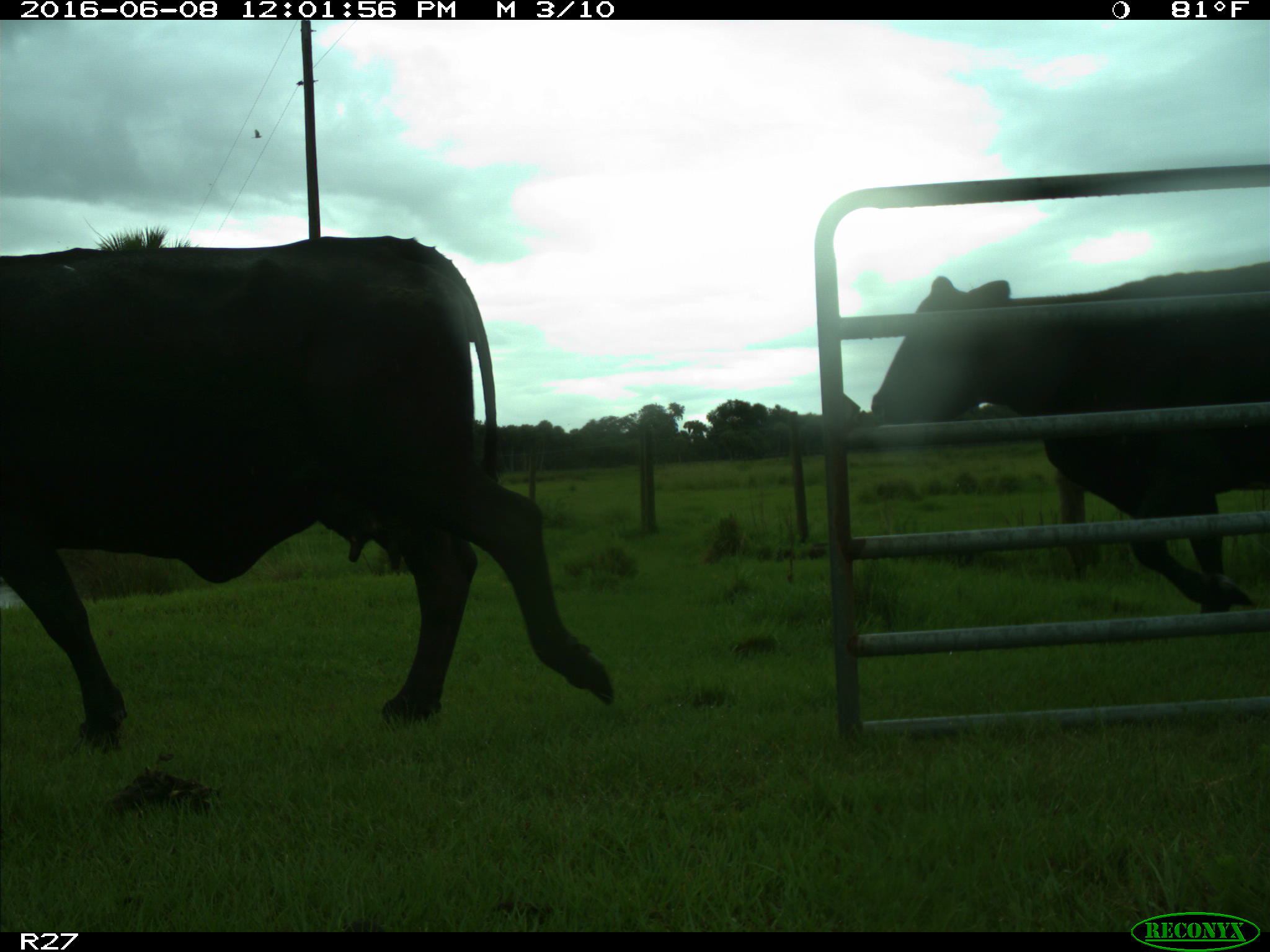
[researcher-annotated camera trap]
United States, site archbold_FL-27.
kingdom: Animalia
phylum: Chordata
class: Mammalia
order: Artiodactyla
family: Bovidae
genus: Bos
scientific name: Bos taurus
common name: domestic cow